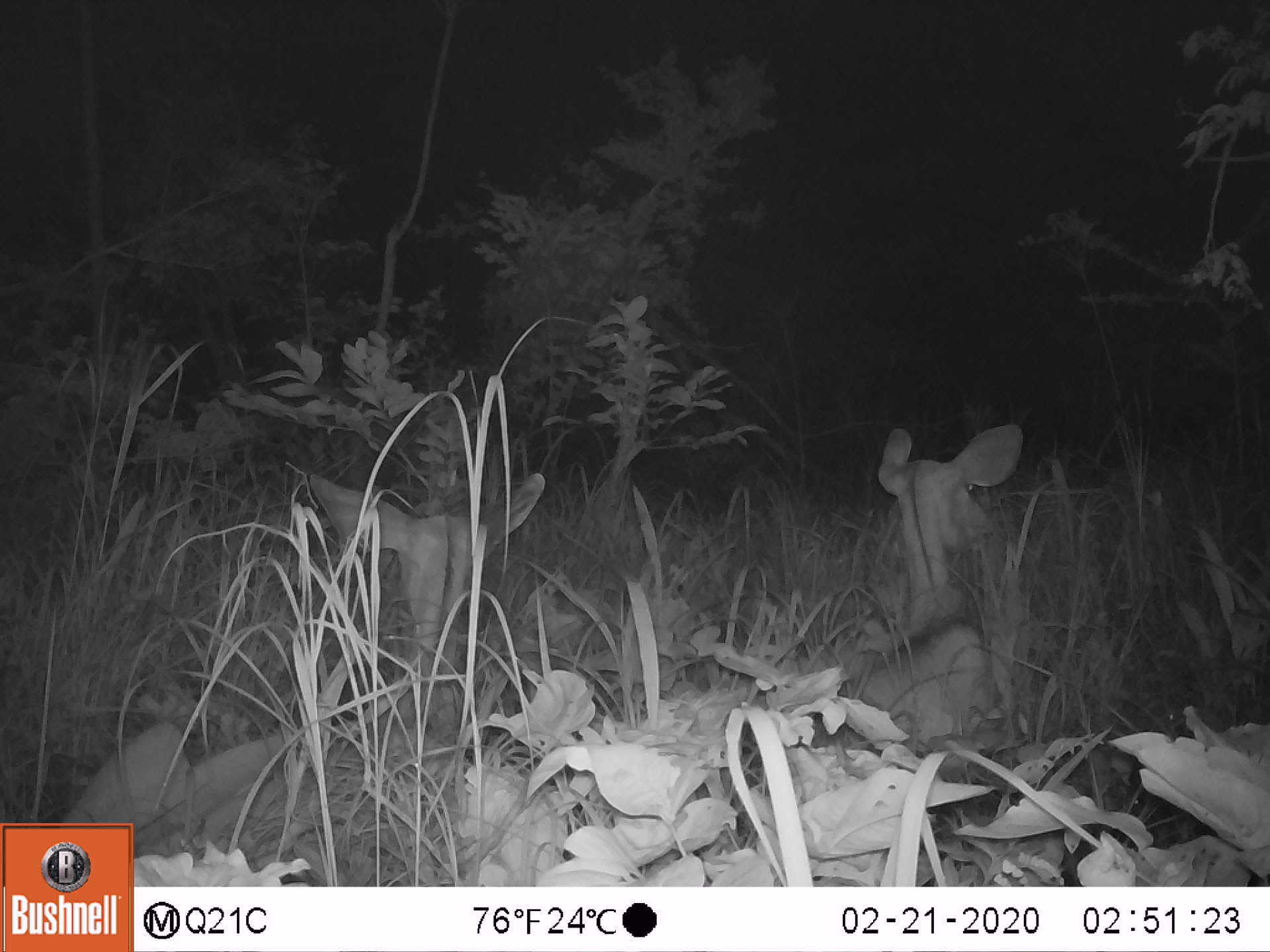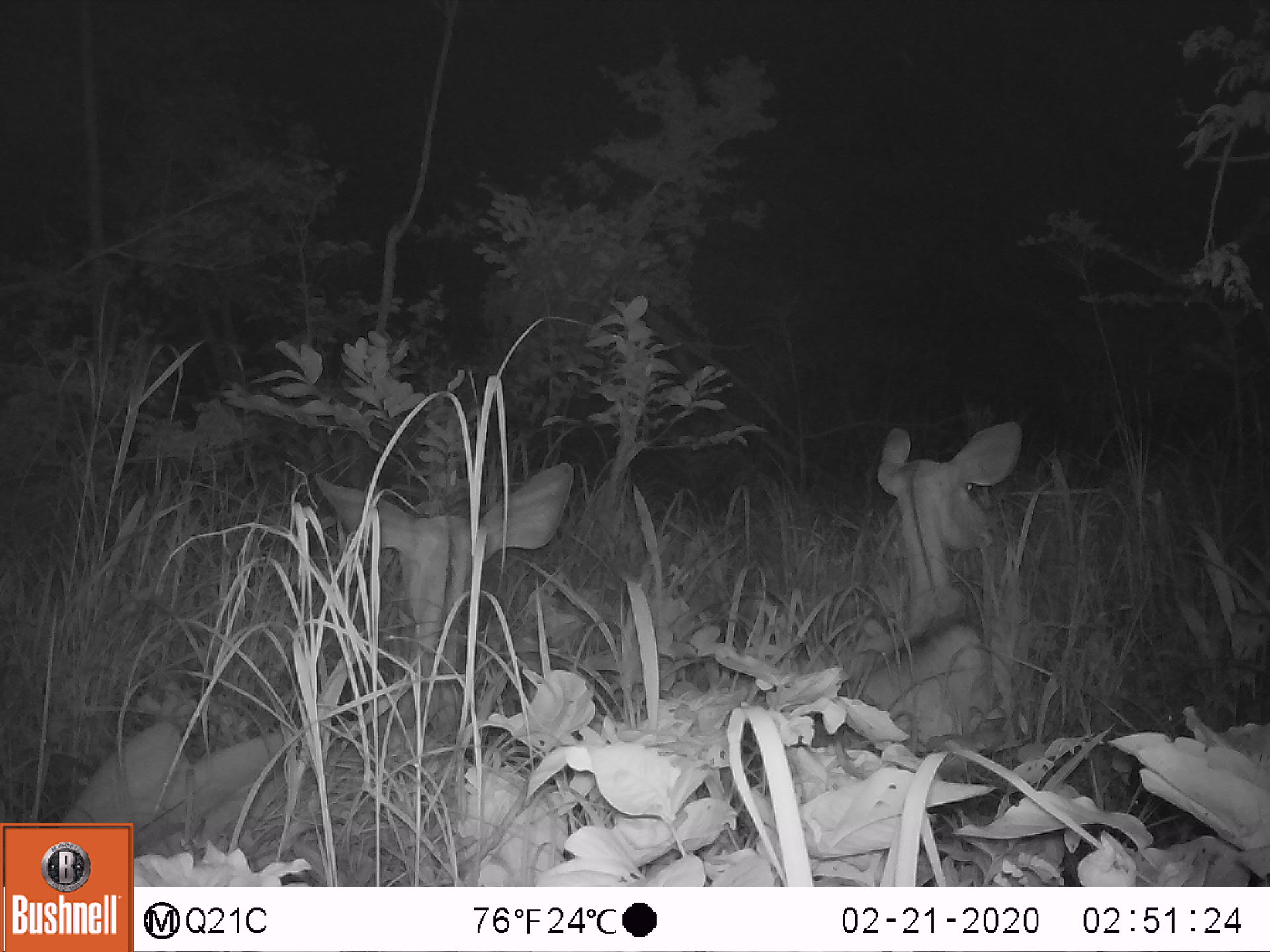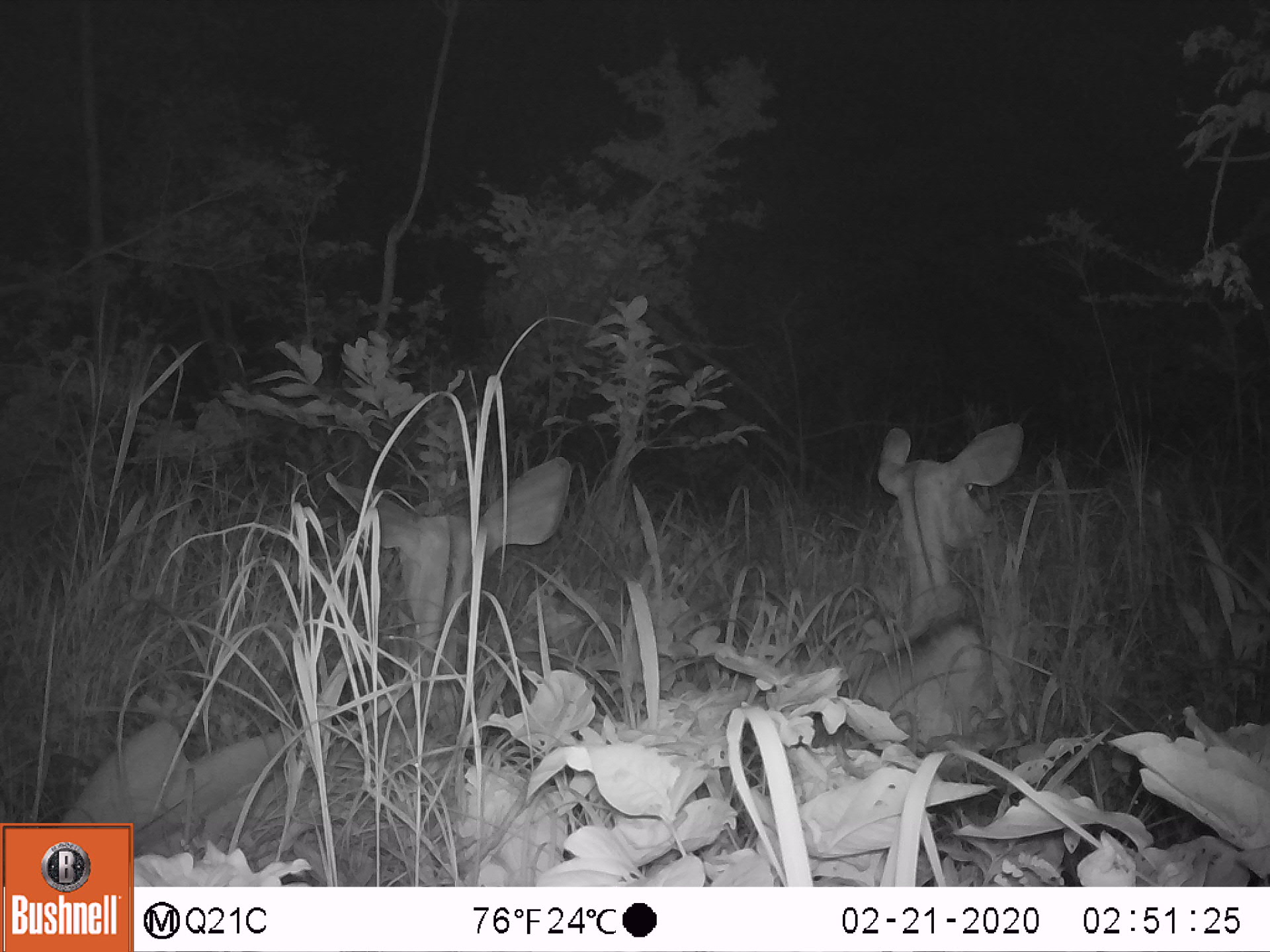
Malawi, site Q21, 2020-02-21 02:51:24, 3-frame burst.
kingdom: Animalia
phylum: Chordata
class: Mammalia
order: Artiodactyla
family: Bovidae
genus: Tragelaphus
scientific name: Tragelaphus strepsiceros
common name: greater kudu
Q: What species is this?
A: Greater kudu (Tragelaphus strepsiceros).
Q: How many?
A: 2.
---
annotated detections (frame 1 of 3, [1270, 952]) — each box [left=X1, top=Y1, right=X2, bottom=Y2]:
greater kudu: [left=86, top=468, right=555, bottom=819]; [left=838, top=427, right=1032, bottom=757]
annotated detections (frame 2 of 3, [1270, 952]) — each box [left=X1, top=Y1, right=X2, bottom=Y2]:
greater kudu: [left=64, top=457, right=582, bottom=814]; [left=838, top=420, right=1047, bottom=766]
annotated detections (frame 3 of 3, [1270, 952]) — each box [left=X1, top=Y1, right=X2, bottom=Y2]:
greater kudu: [left=76, top=444, right=588, bottom=816]; [left=841, top=411, right=1039, bottom=752]